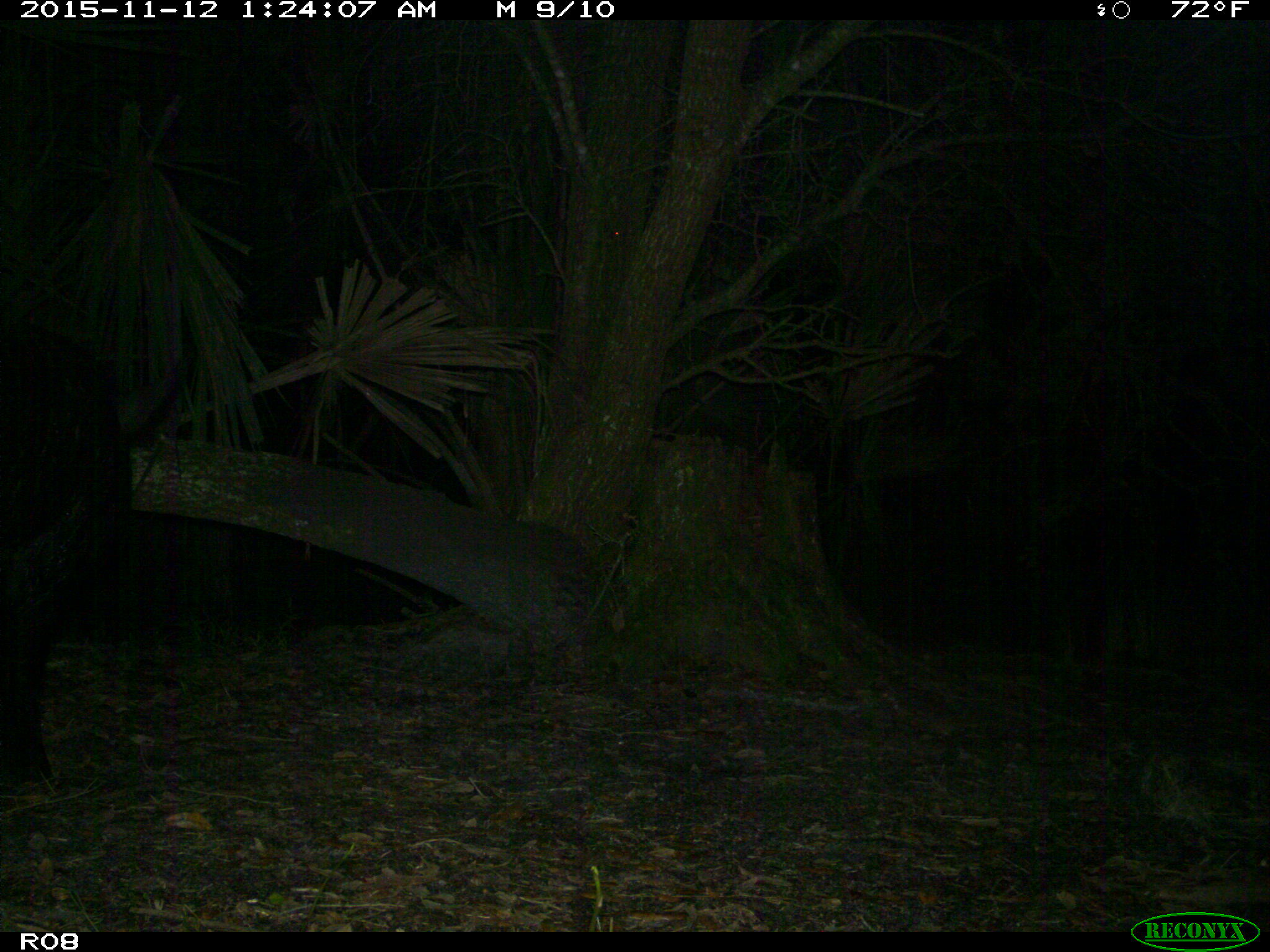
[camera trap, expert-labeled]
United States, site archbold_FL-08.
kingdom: Animalia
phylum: Chordata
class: Mammalia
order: Artiodactyla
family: Suidae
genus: Sus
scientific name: Sus scrofa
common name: wild boar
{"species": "Sus scrofa (wild boar)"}